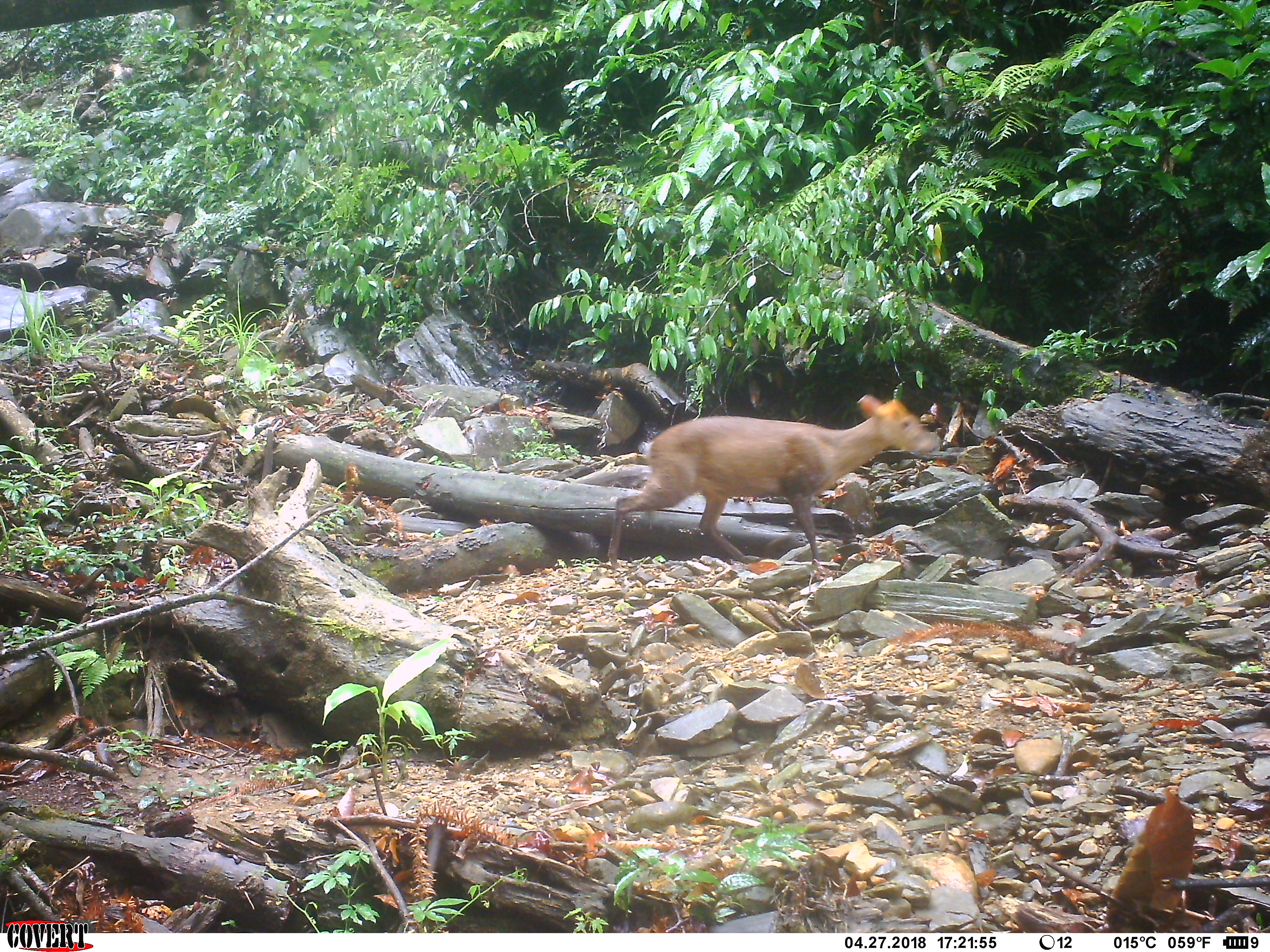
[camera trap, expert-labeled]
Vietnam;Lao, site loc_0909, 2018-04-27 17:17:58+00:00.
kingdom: Animalia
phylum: Chordata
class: Mammalia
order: Artiodactyla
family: Cervidae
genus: Muntiacus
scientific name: Muntiacus rooseveltorum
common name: roosevelt's muntjac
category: roosevelts muntjac group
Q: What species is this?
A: Roosevelts muntjac group (roosevelt's muntjac) (Muntiacus rooseveltorum).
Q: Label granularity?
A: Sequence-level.